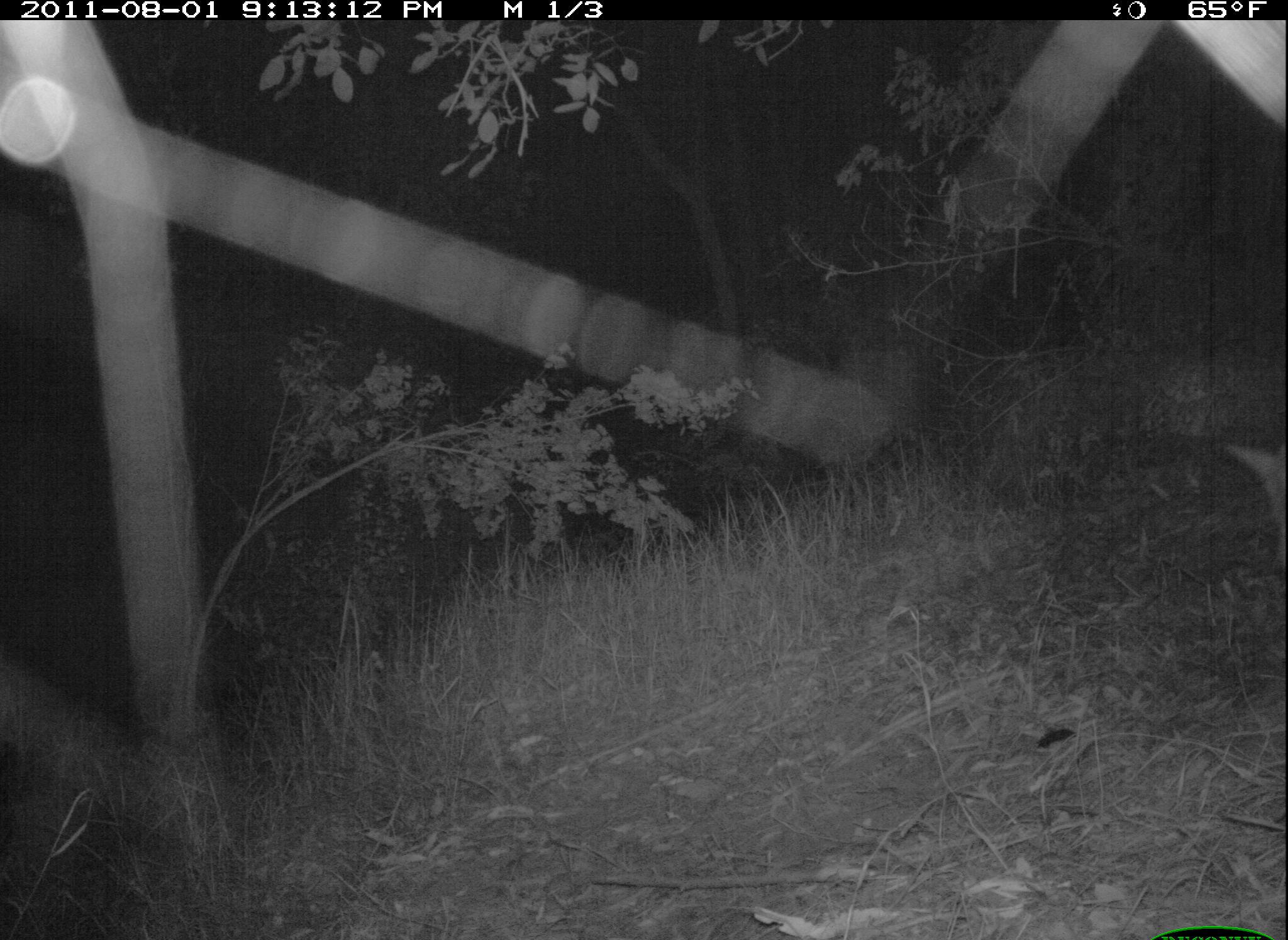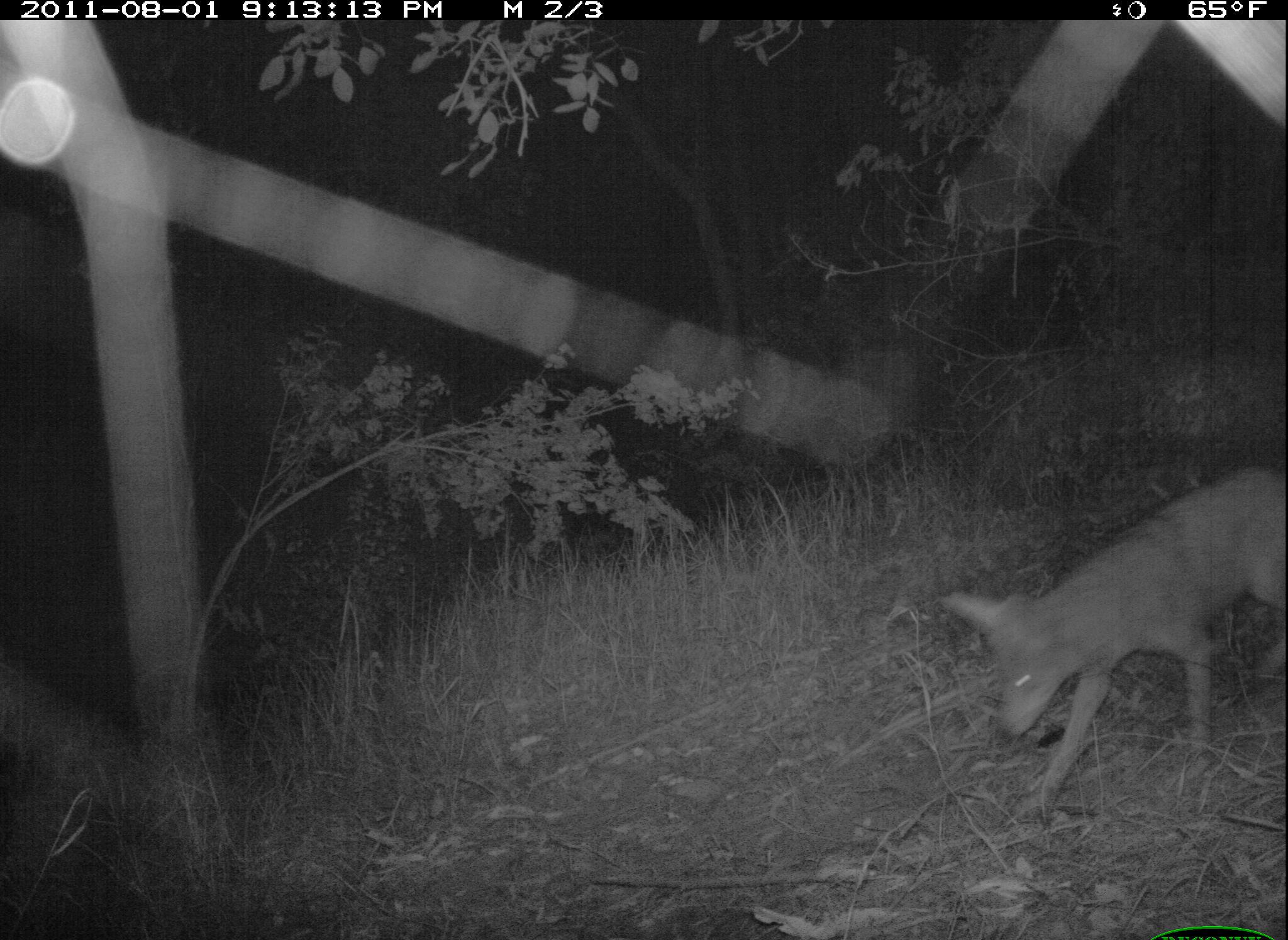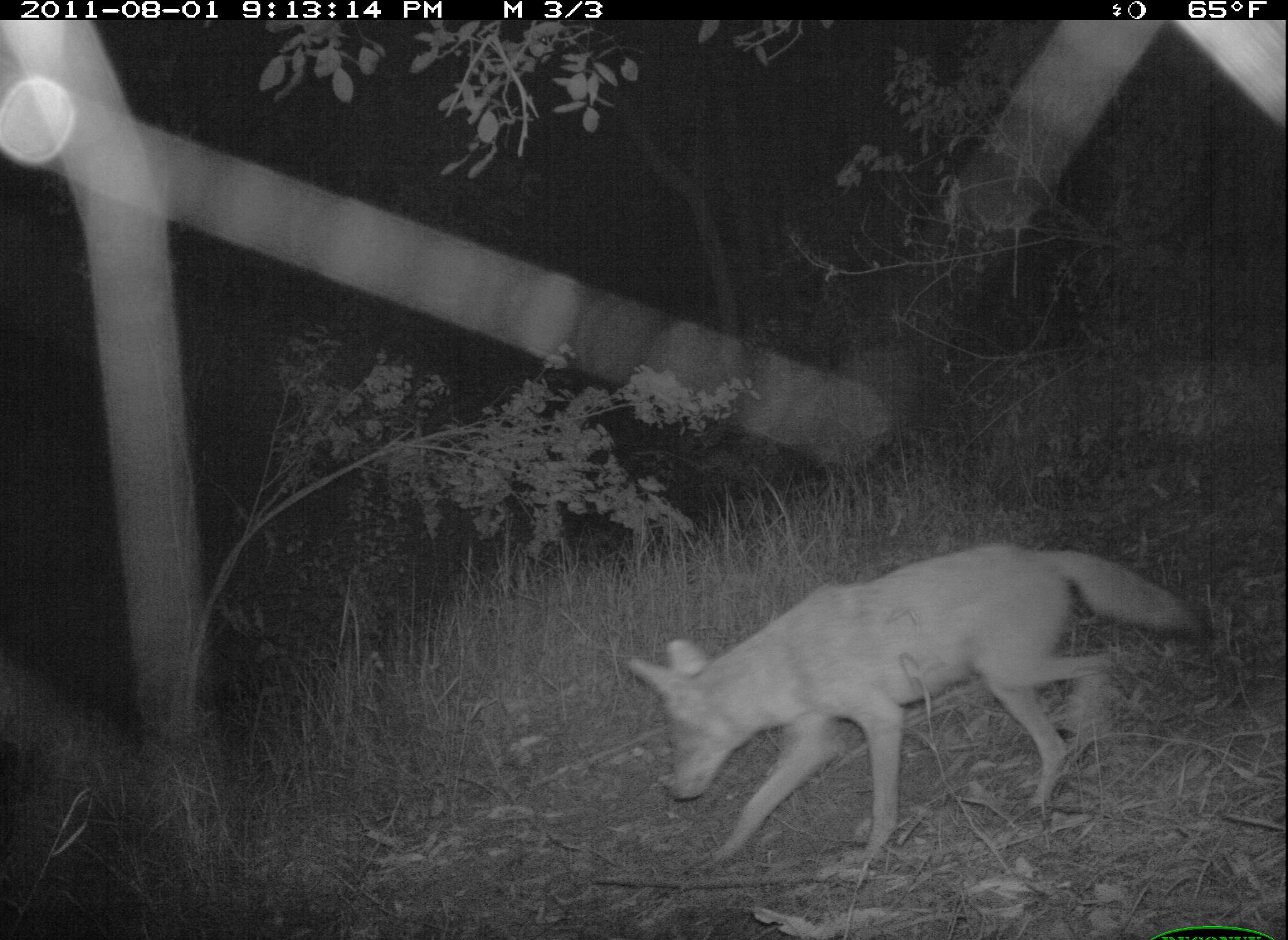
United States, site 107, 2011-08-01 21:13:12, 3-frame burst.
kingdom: Animalia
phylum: Chordata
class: Mammalia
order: Carnivora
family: Canidae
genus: Canis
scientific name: Canis latrans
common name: coyote